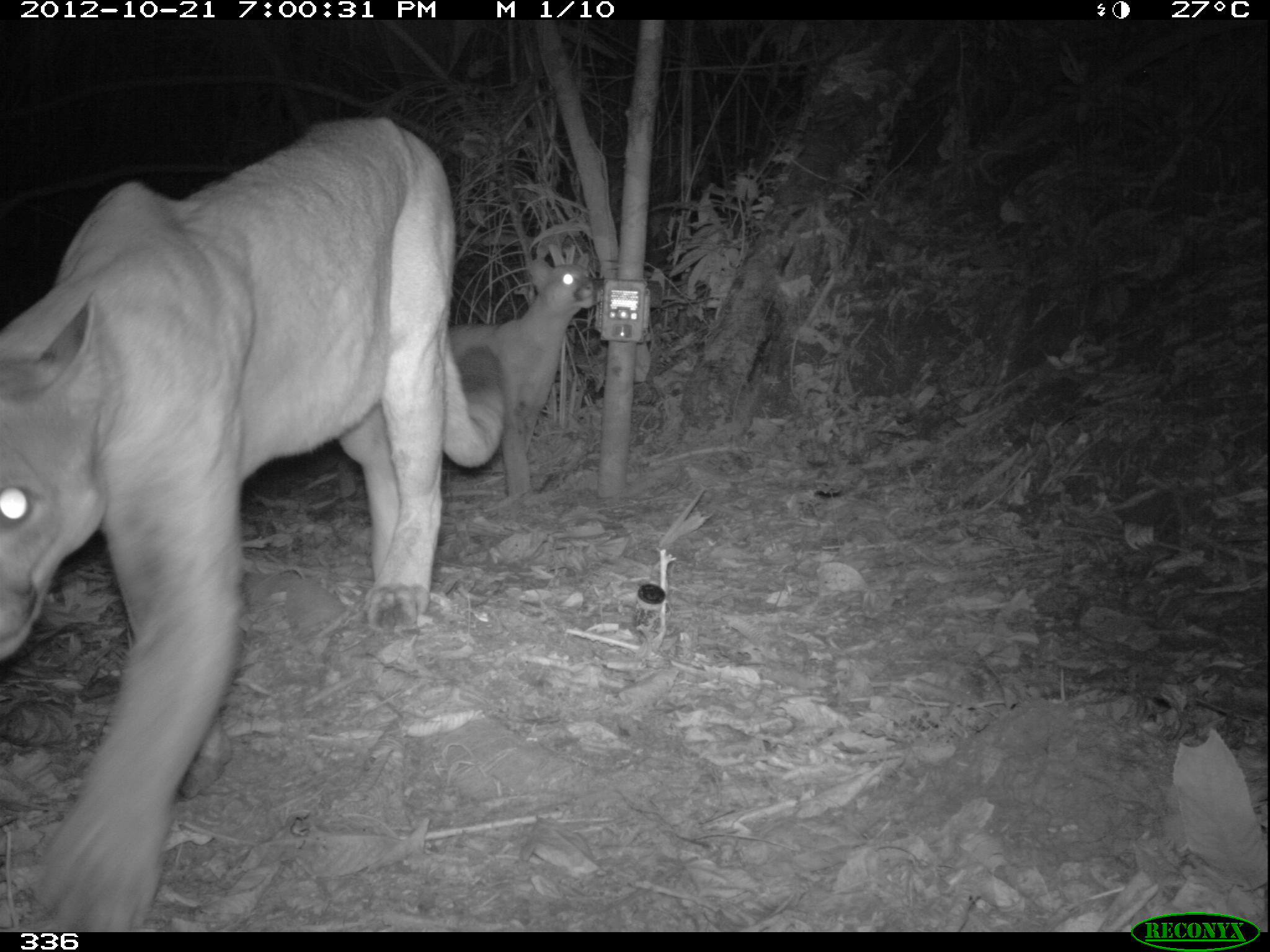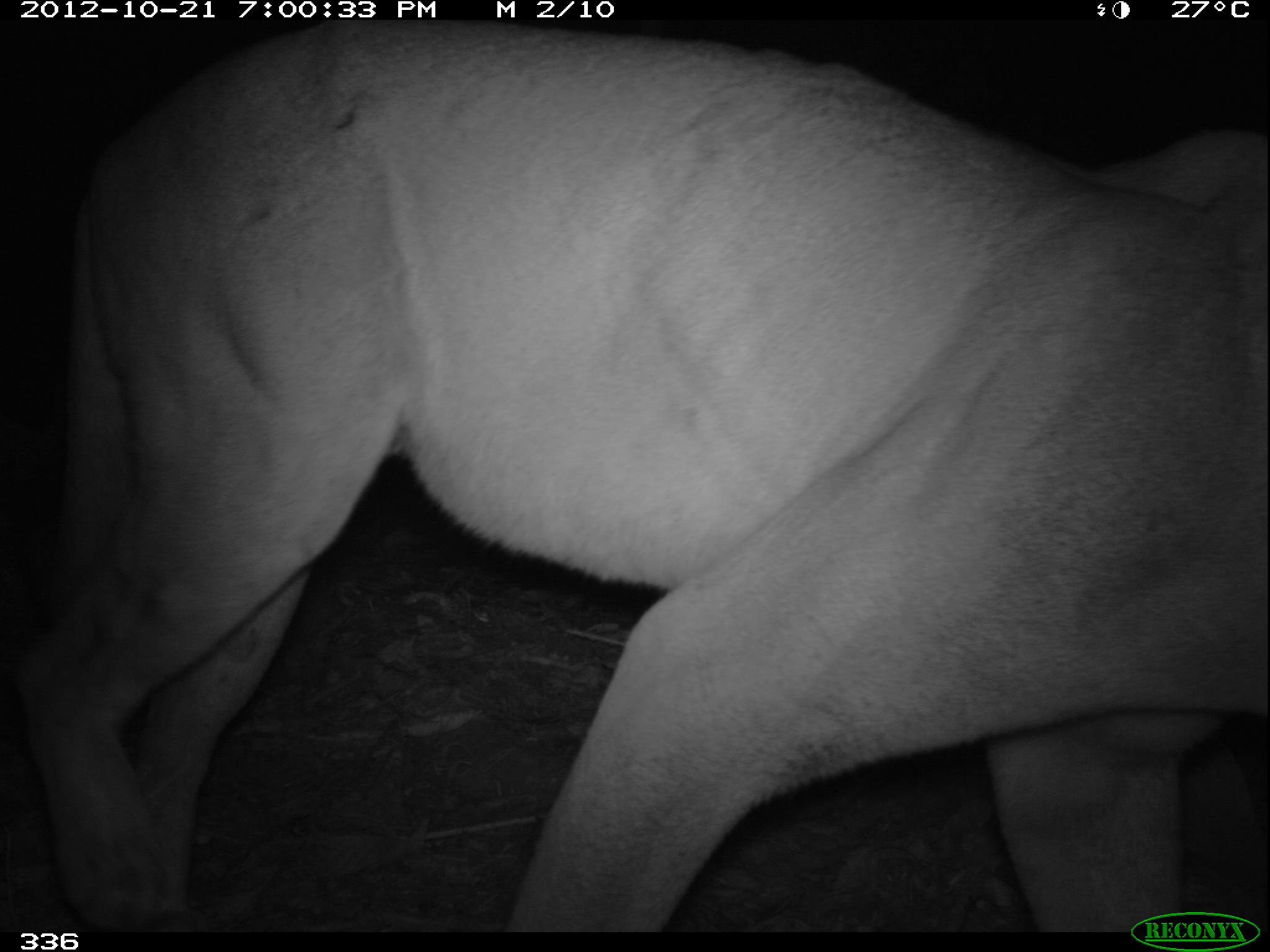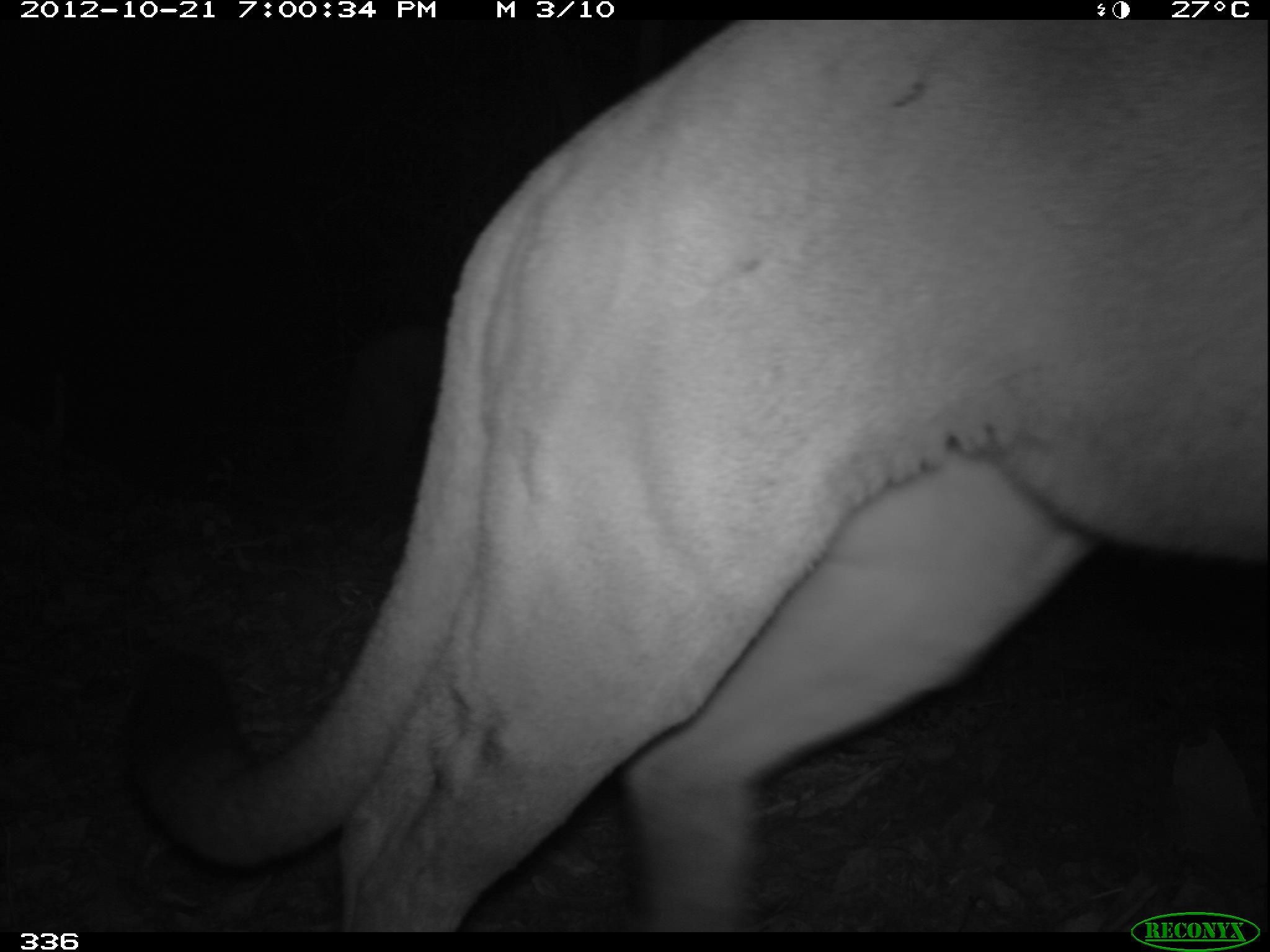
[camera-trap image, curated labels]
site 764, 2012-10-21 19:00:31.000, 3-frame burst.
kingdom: Animalia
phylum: Chordata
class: Mammalia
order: Carnivora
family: Felidae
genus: Puma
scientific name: Puma concolor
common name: mountain lion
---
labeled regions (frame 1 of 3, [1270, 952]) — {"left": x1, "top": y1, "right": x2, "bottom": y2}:
puma concolor: {"left": 0, "top": 115, "right": 506, "bottom": 927}; {"left": 444, "top": 257, "right": 598, "bottom": 493}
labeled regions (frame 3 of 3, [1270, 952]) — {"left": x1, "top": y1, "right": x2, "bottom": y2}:
puma concolor: {"left": 120, "top": 16, "right": 1270, "bottom": 933}